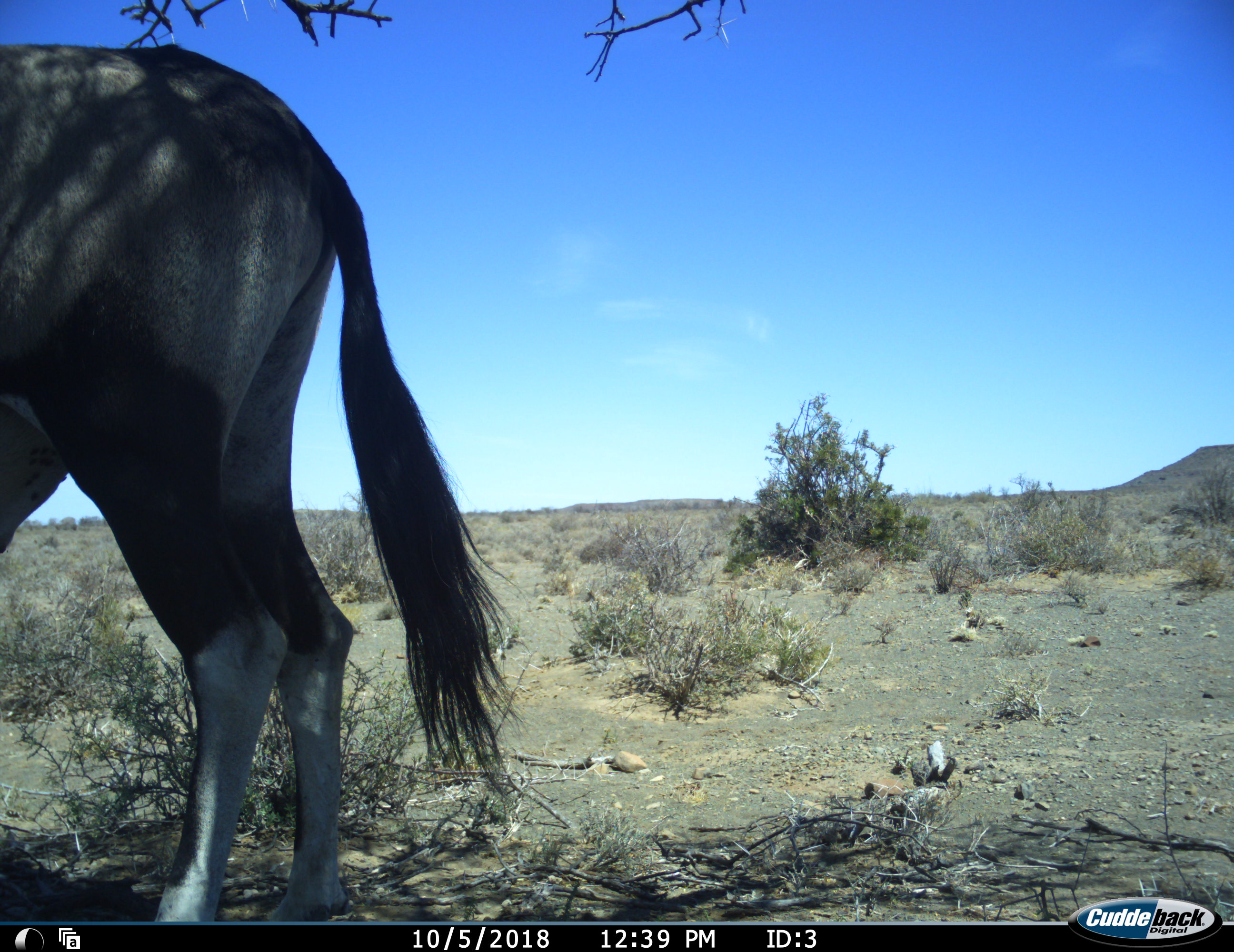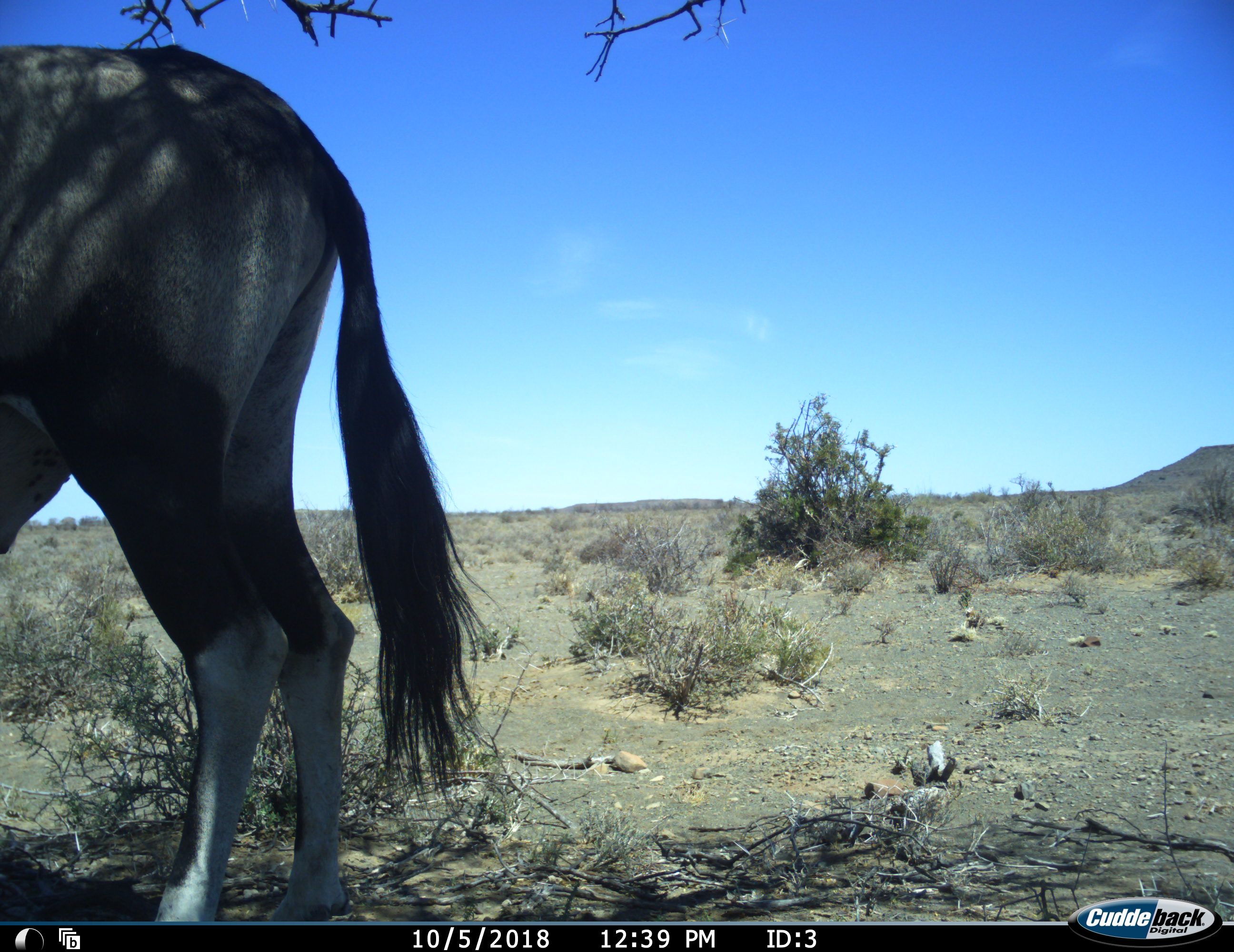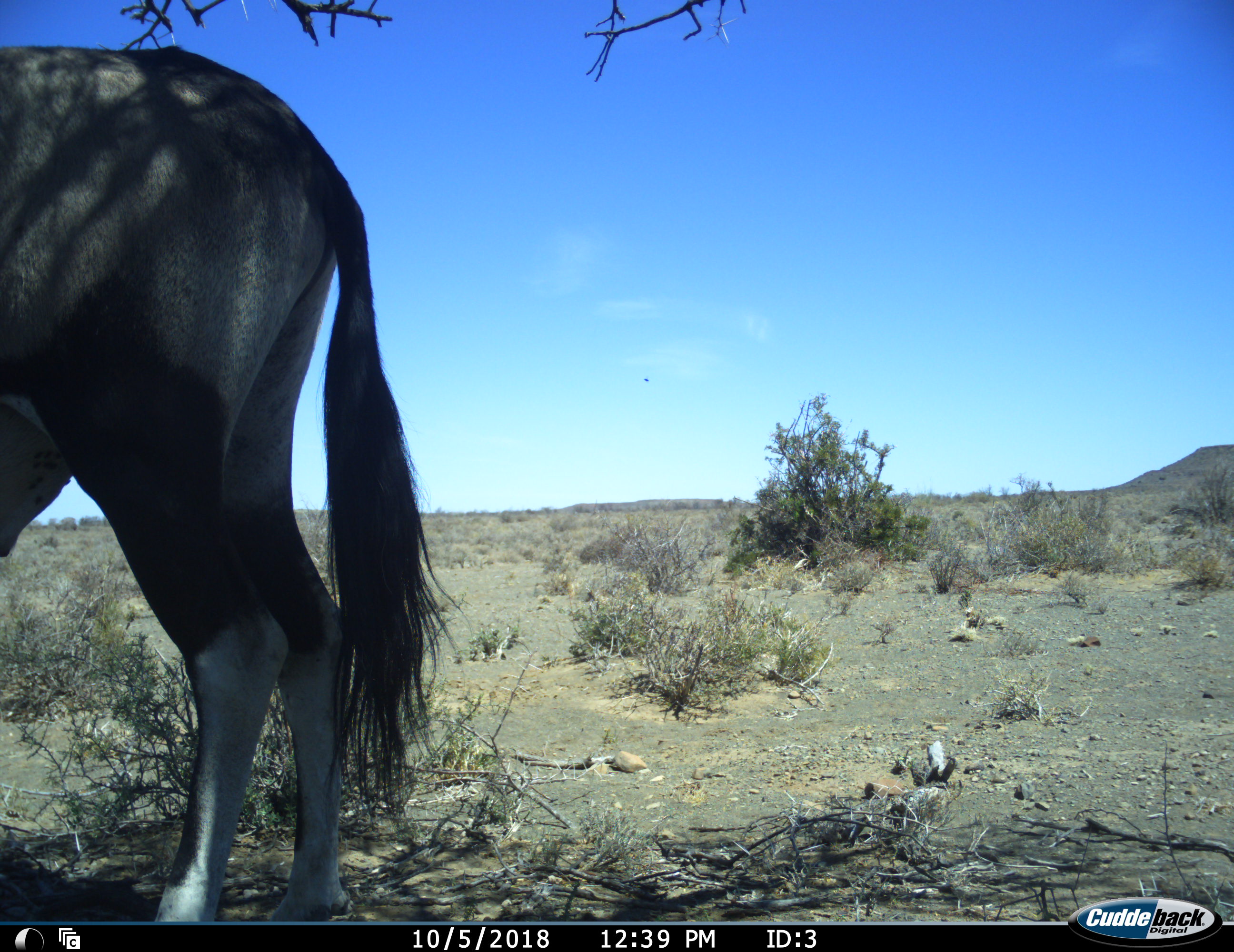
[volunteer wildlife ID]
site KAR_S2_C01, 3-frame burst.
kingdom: Animalia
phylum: Chordata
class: Mammalia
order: Artiodactyla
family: Bovidae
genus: Oryx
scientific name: Oryx gazella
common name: gemsbok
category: oryx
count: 1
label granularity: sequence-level